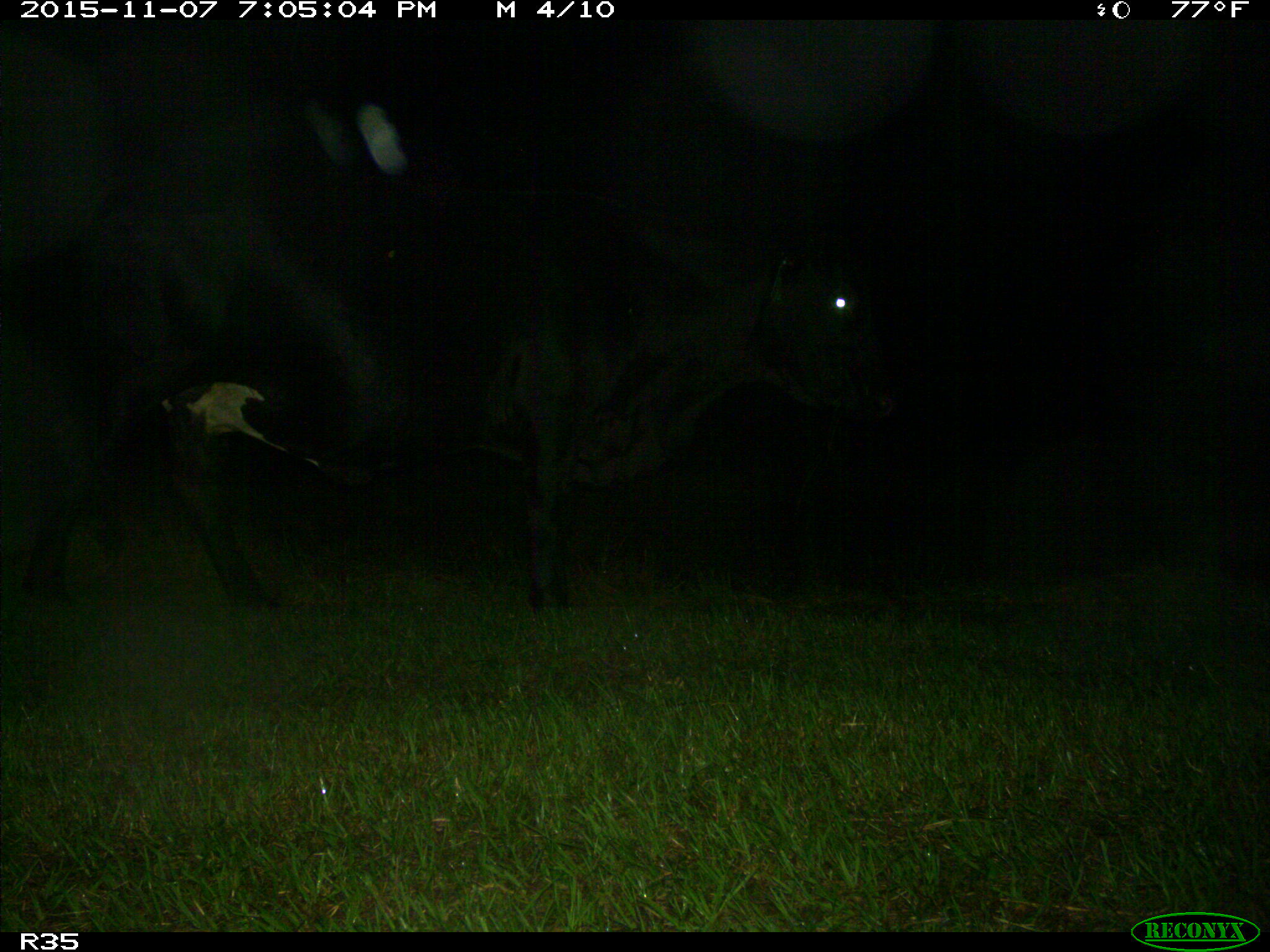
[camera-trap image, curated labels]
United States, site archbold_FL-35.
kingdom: Animalia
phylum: Chordata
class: Mammalia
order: Artiodactyla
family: Bovidae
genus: Bos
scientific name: Bos taurus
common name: domestic cow